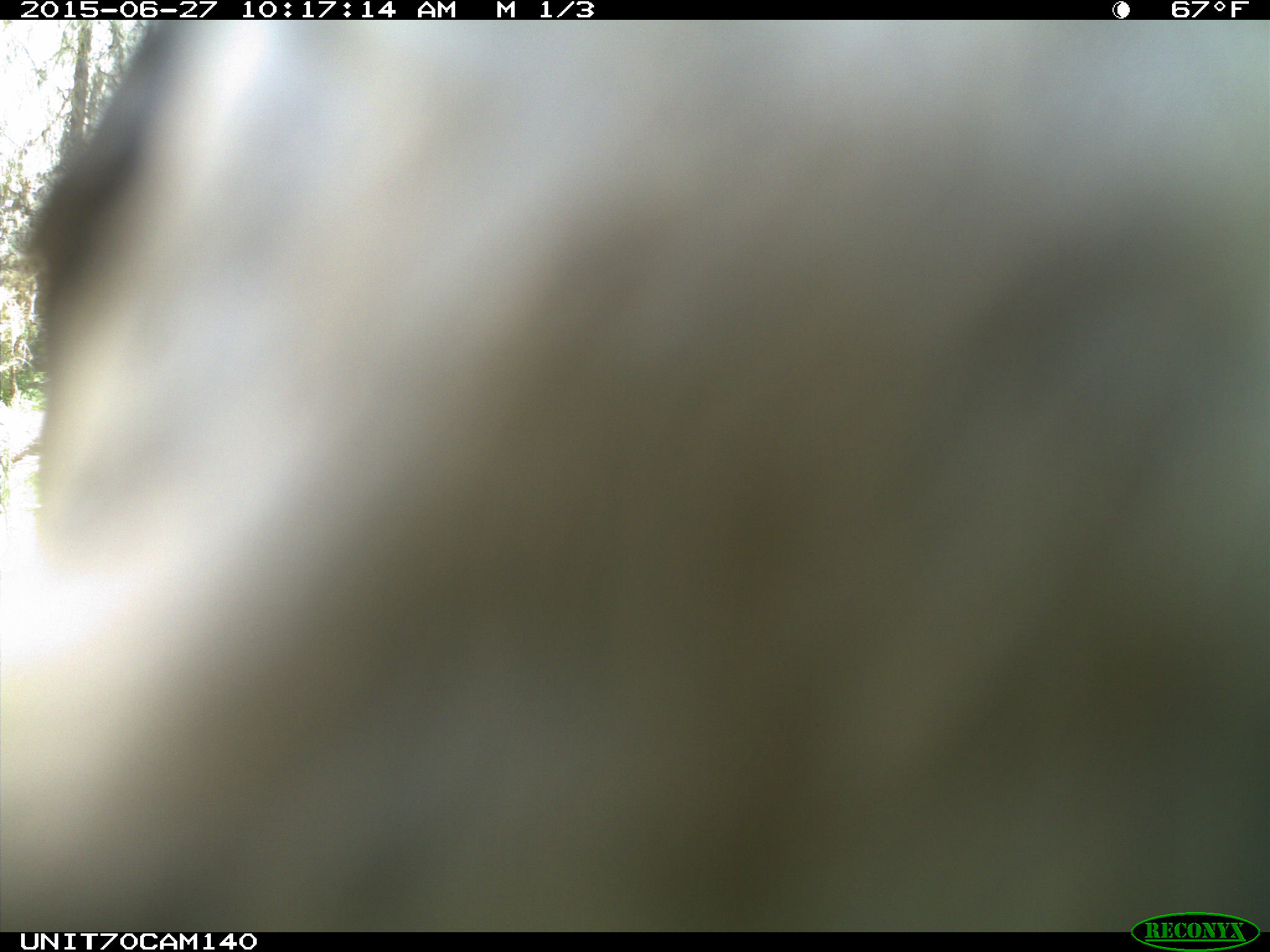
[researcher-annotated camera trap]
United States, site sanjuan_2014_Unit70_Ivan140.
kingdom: Animalia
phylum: Chordata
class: Aves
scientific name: Aves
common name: birds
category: unidentified bird